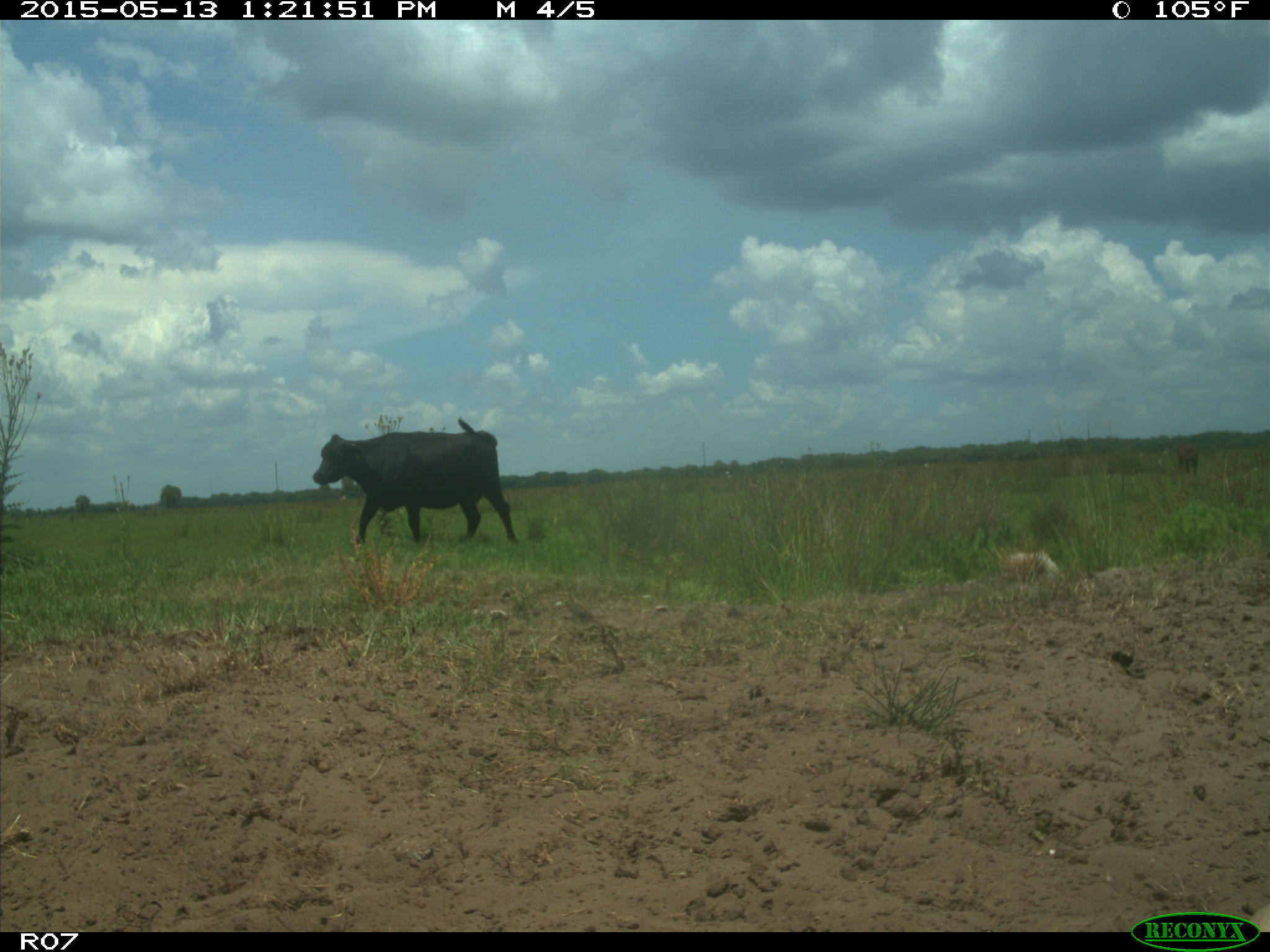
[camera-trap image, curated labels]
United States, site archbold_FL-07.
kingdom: Animalia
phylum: Chordata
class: Mammalia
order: Artiodactyla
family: Bovidae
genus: Bos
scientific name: Bos taurus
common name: domestic cow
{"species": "Bos taurus (domestic cow)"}